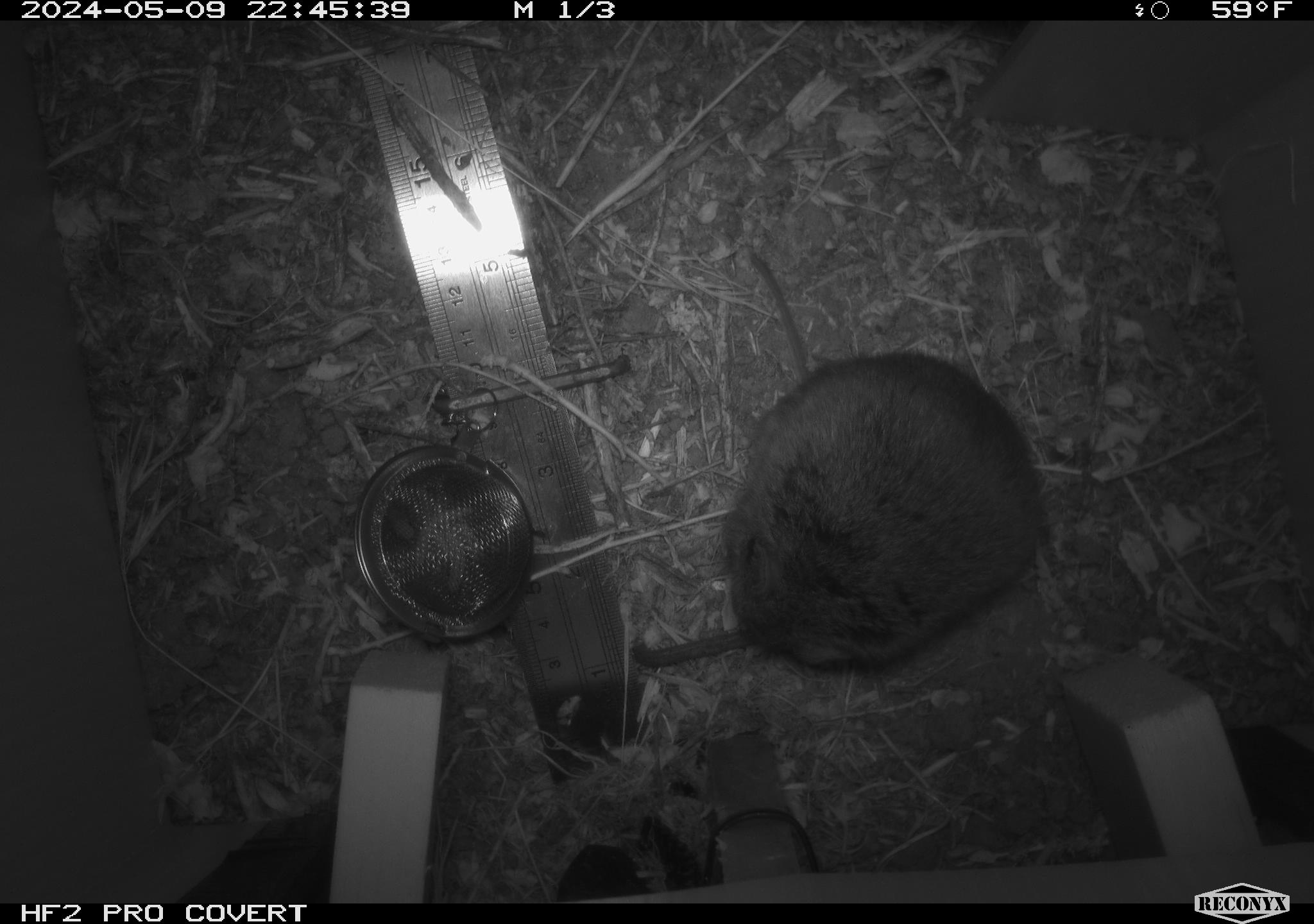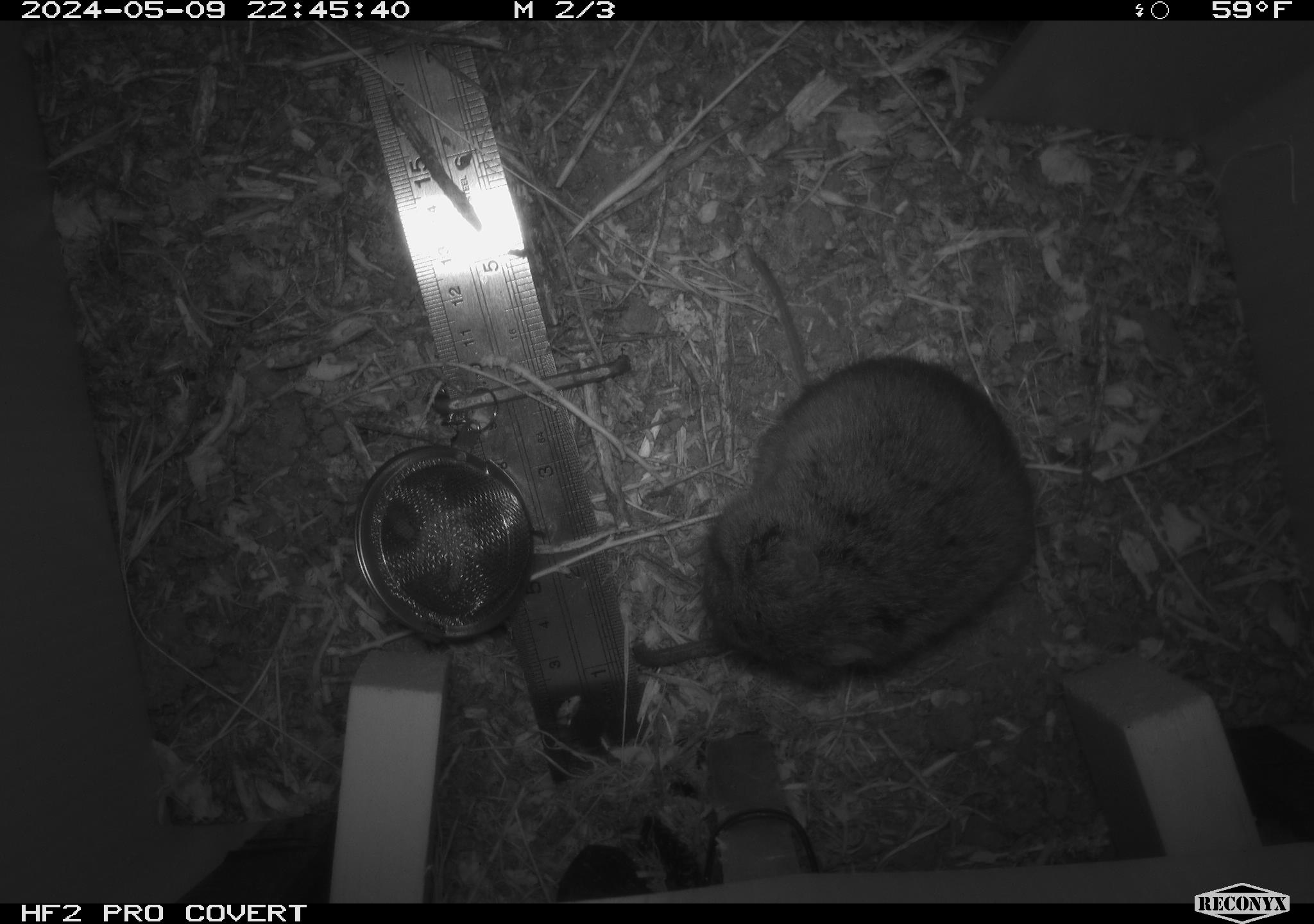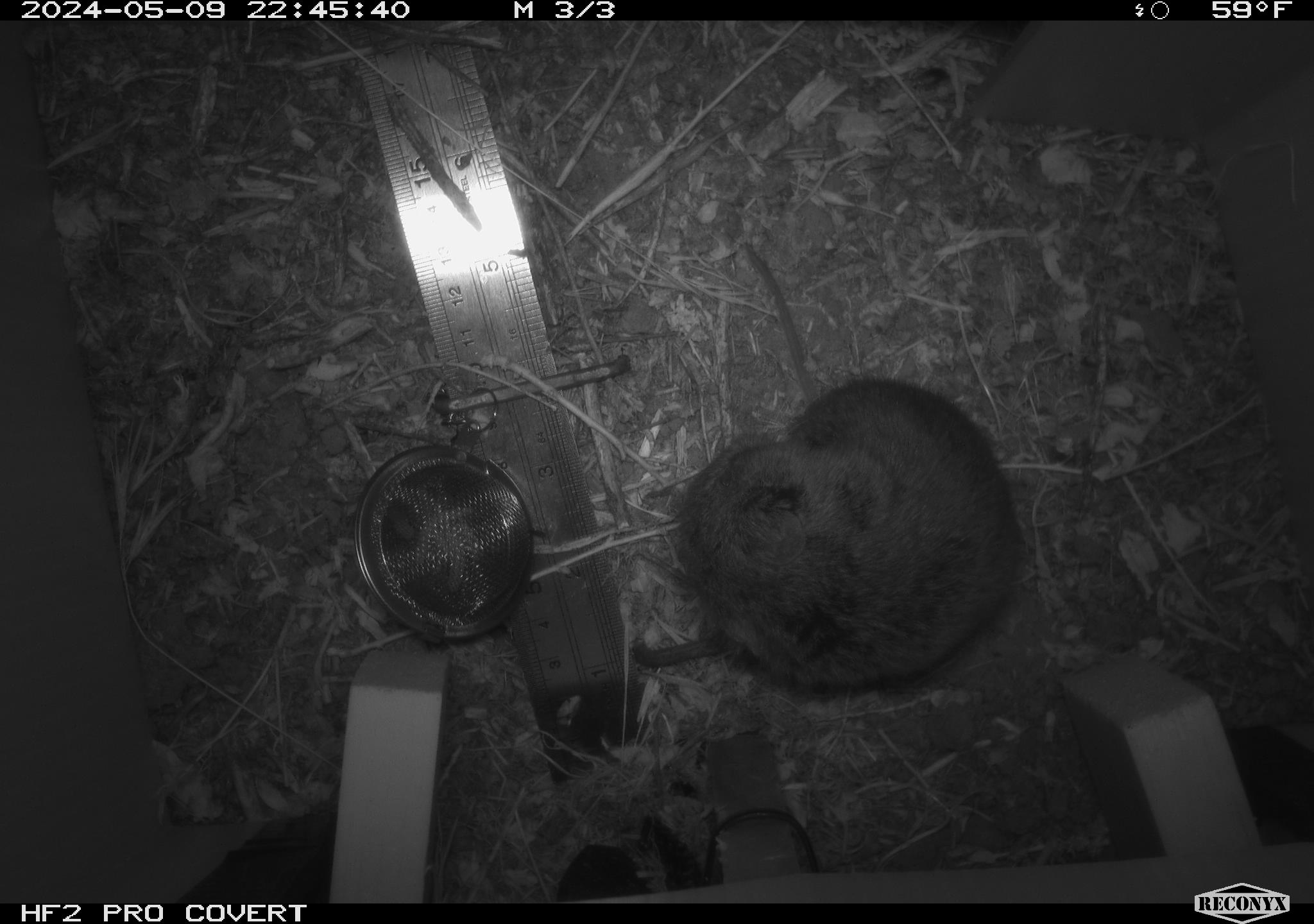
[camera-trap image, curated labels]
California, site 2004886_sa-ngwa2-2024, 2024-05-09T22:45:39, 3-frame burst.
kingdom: Animalia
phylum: Chordata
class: Mammalia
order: Rodentia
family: Cricetidae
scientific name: Arvicolinae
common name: voles, lemmings, and muskrats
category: arvicolinae subfamily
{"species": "arvicolinae subfamily (voles, lemmings, and muskrats) (Arvicolinae)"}